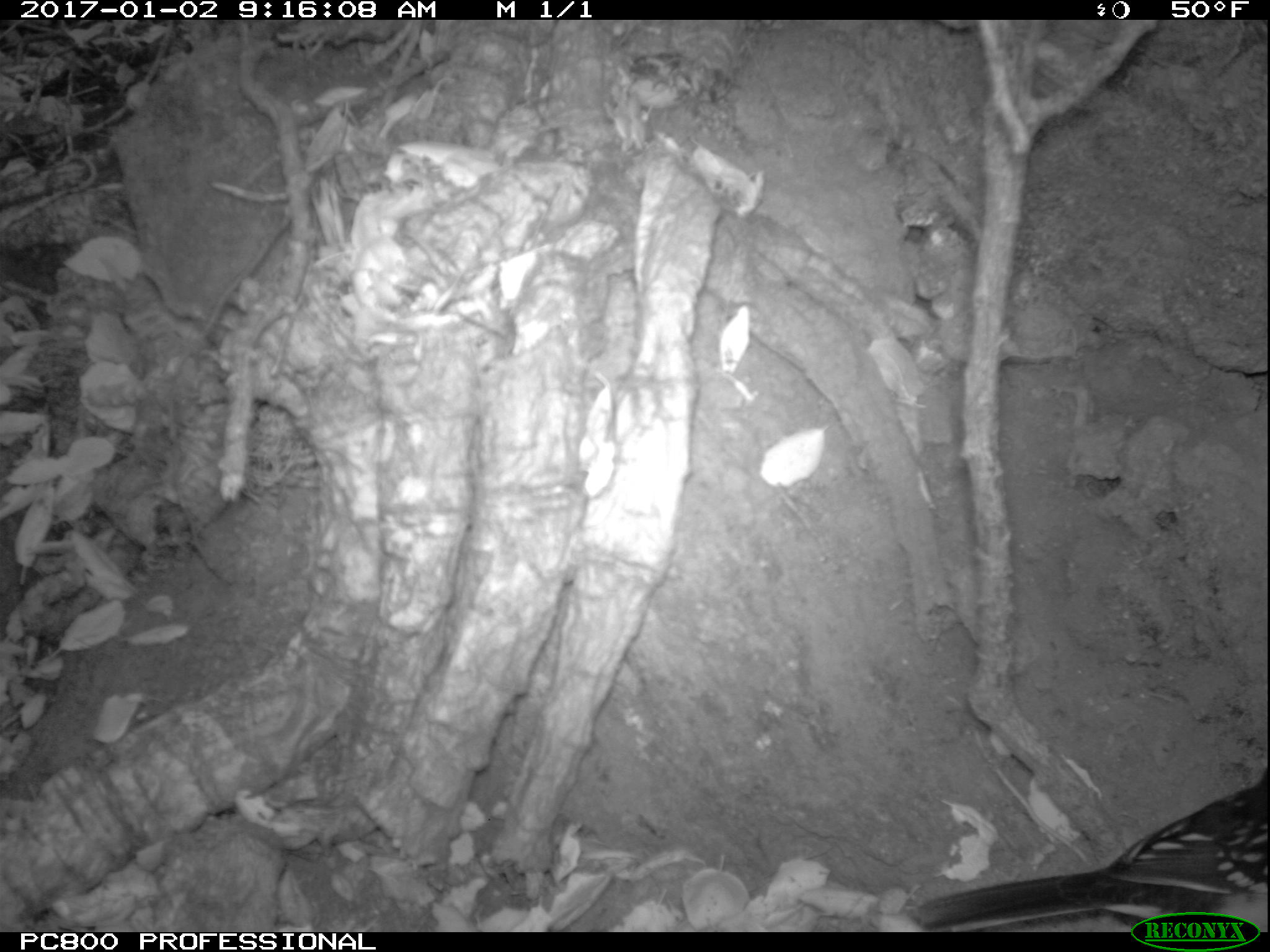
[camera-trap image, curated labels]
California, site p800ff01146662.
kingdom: Animalia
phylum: Chordata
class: Aves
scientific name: Aves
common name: bird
Bird (Aves).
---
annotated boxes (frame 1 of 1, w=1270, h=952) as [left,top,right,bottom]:
bird: [905,765,1269,930]